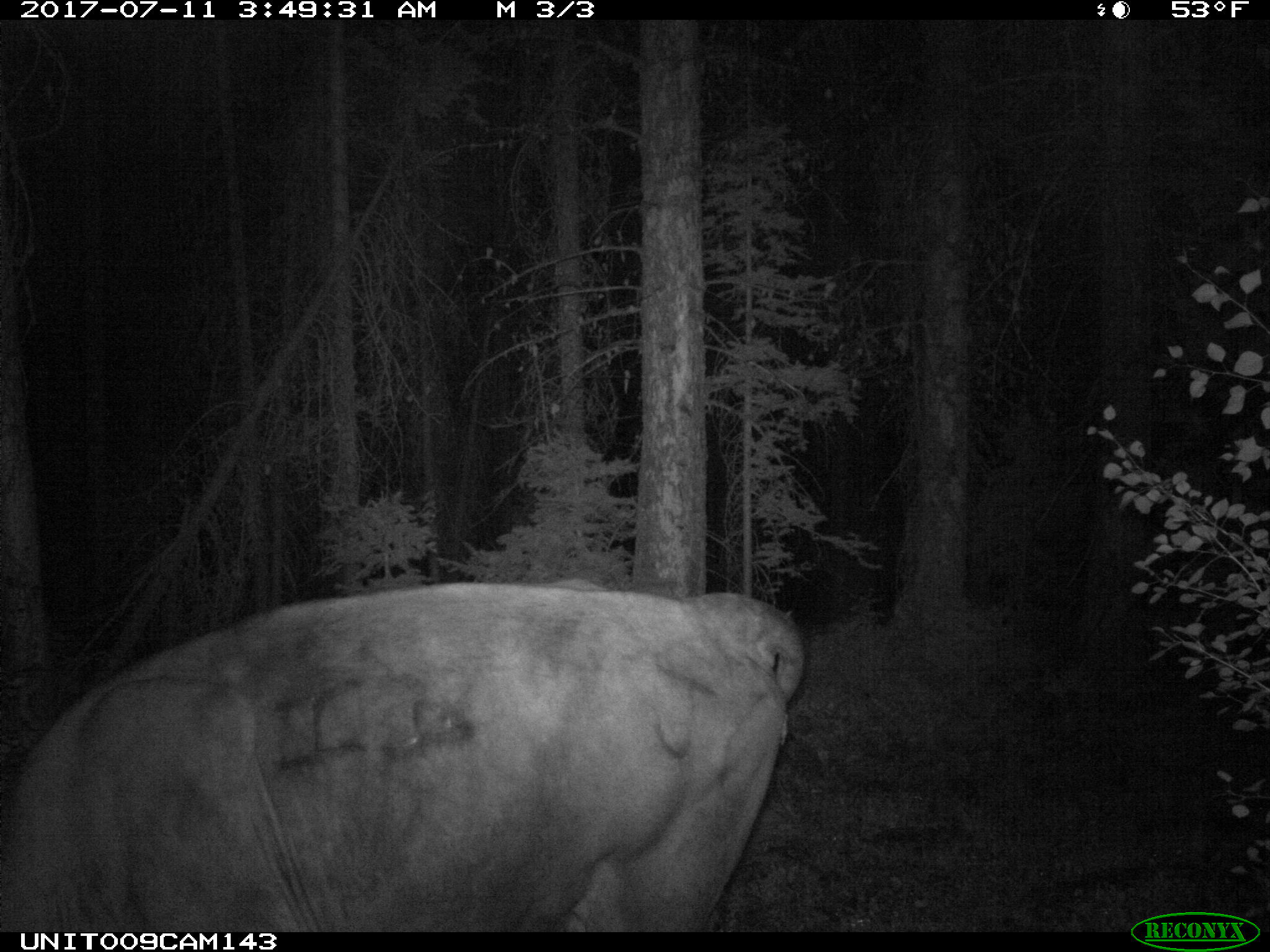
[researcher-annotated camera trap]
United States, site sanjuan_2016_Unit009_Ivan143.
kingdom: Animalia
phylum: Chordata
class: Mammalia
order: Artiodactyla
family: Bovidae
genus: Bos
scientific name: Bos taurus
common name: domestic cow